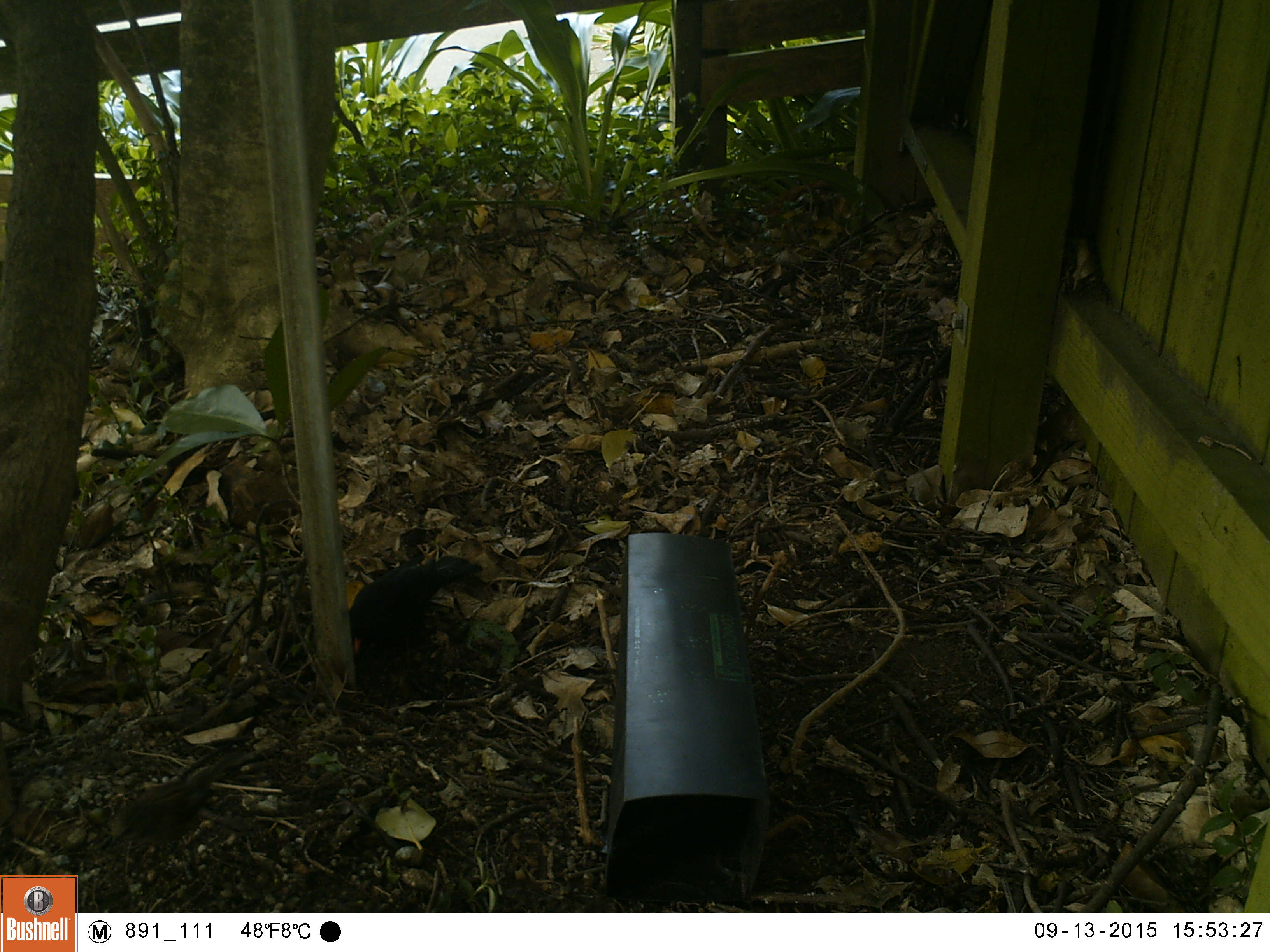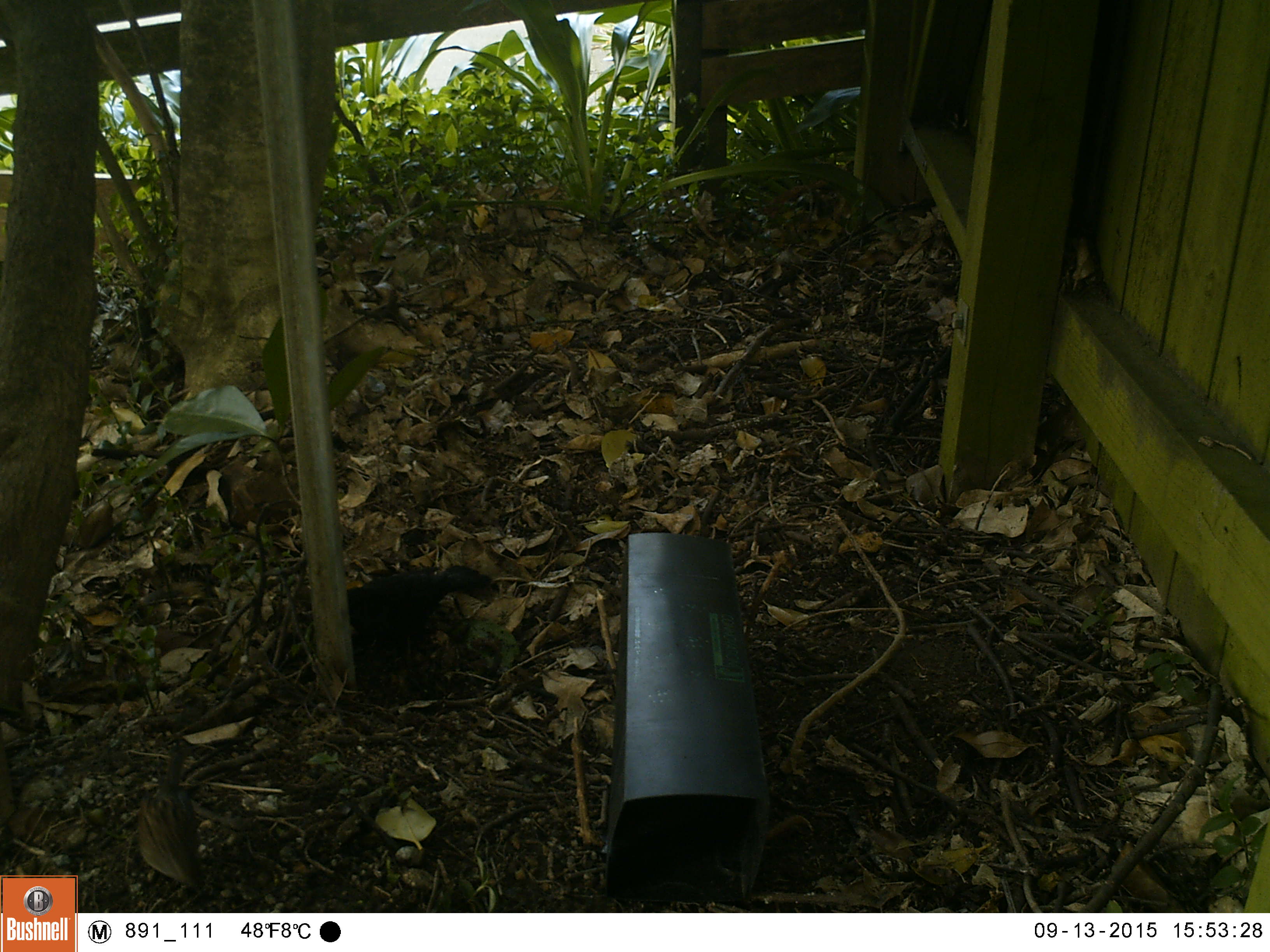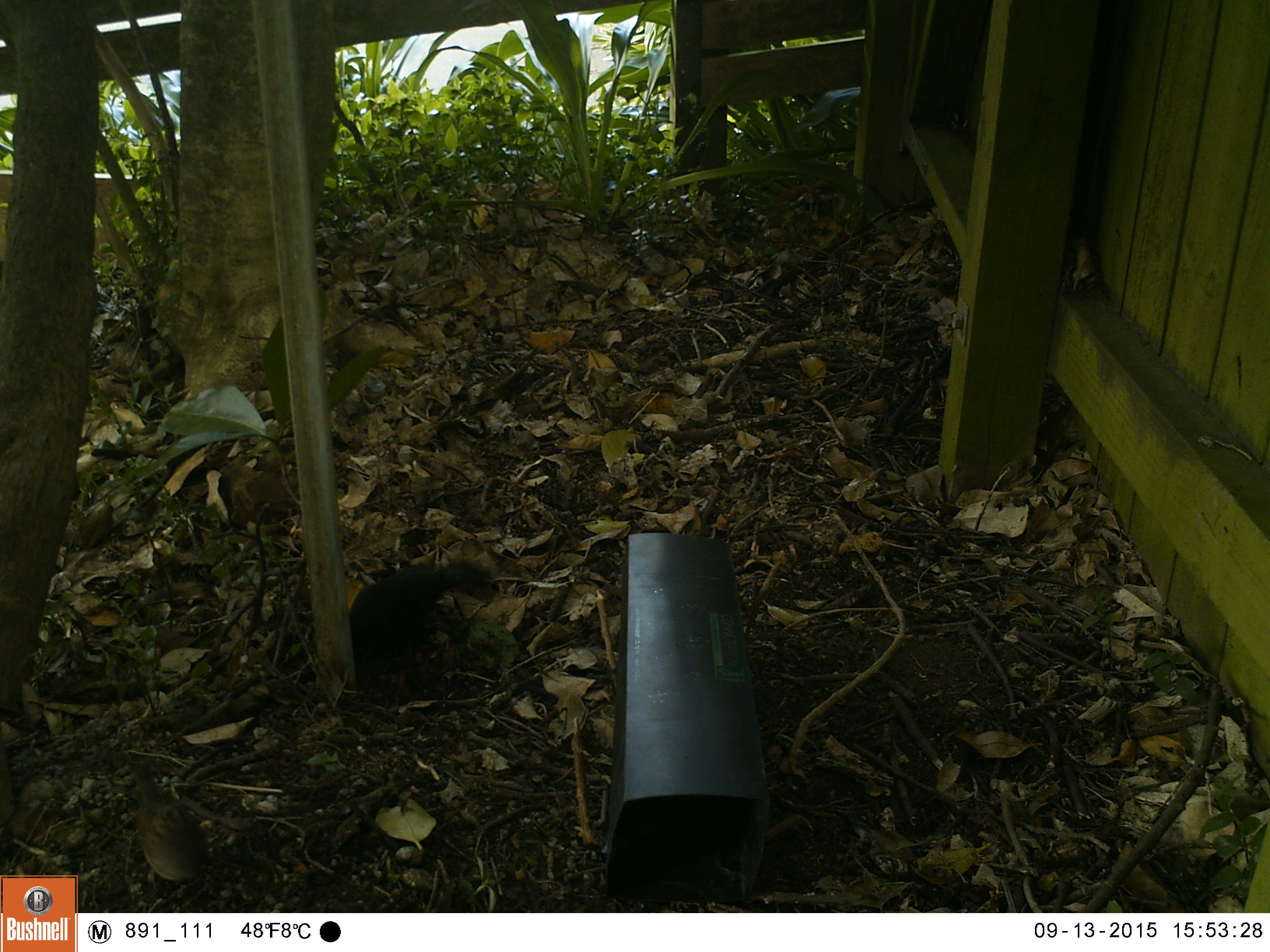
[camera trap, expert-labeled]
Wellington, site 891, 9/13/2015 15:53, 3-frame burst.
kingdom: Animalia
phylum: Chordata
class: Aves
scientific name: Aves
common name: bird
Bird (Aves).